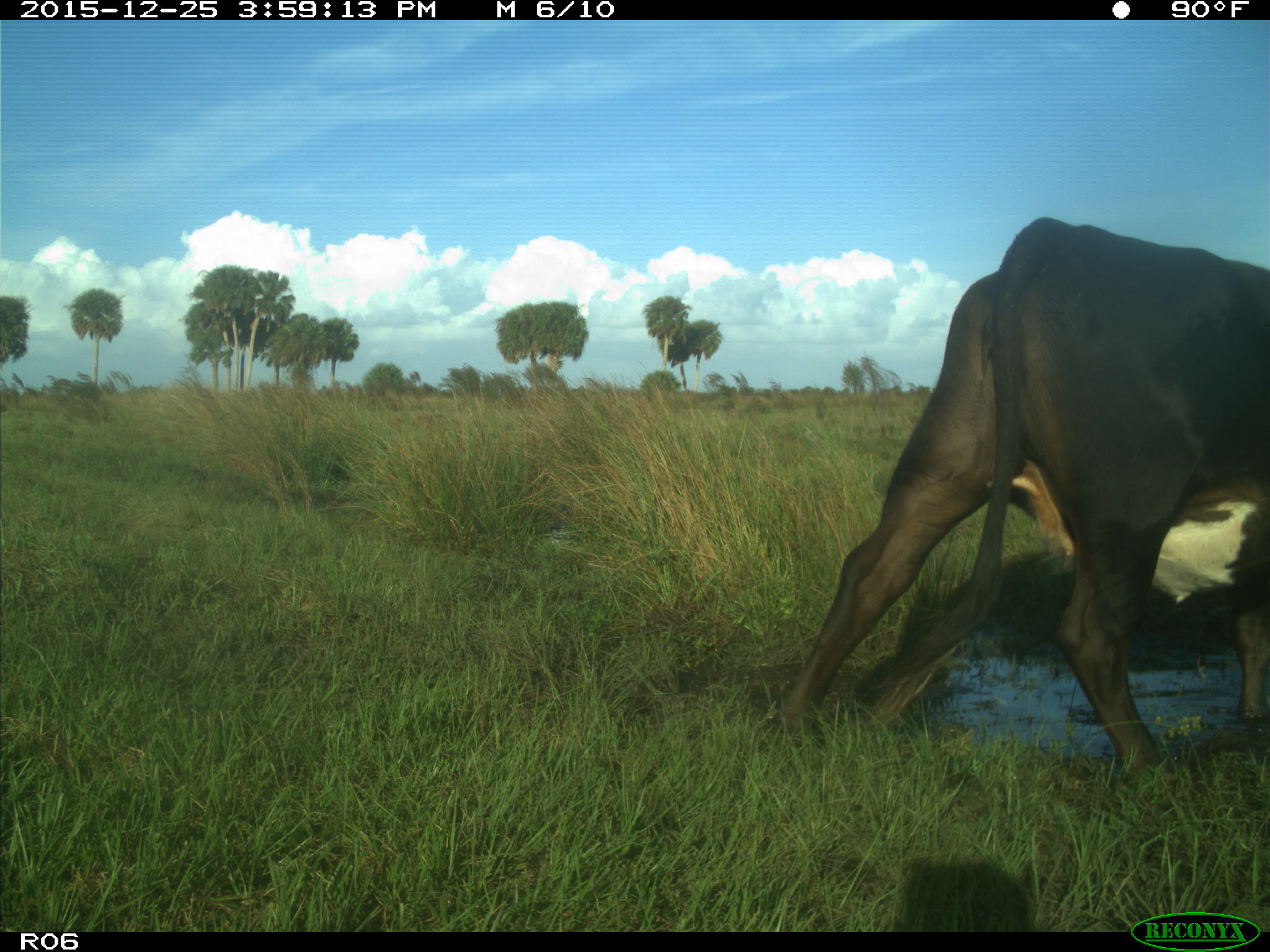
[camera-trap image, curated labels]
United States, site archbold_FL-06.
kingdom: Animalia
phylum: Chordata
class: Mammalia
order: Artiodactyla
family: Bovidae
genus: Bos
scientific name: Bos taurus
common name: domestic cow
Bos taurus (domestic cow).